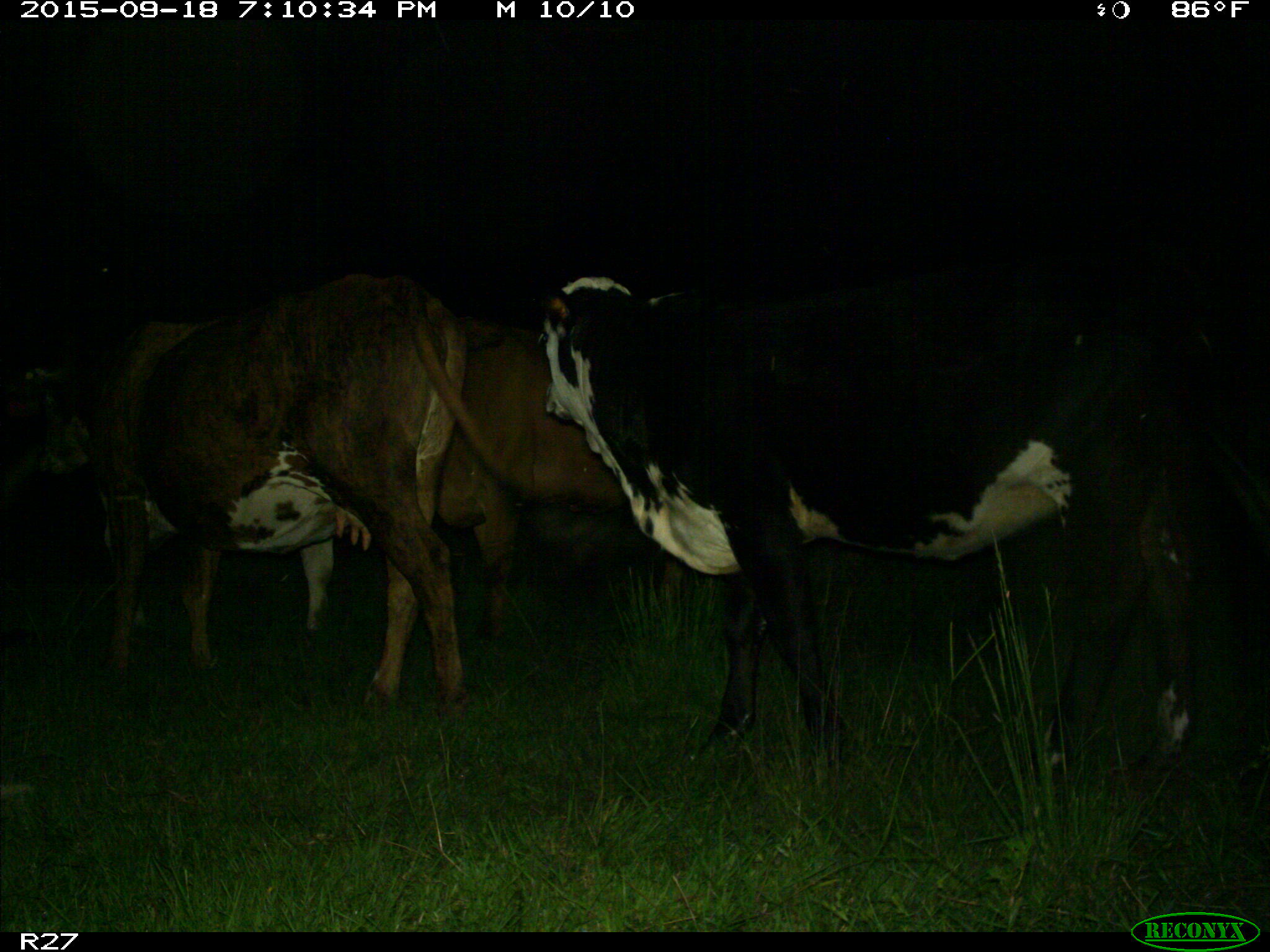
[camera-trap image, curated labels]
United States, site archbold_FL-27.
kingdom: Animalia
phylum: Chordata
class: Mammalia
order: Artiodactyla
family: Bovidae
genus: Bos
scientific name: Bos taurus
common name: domestic cow